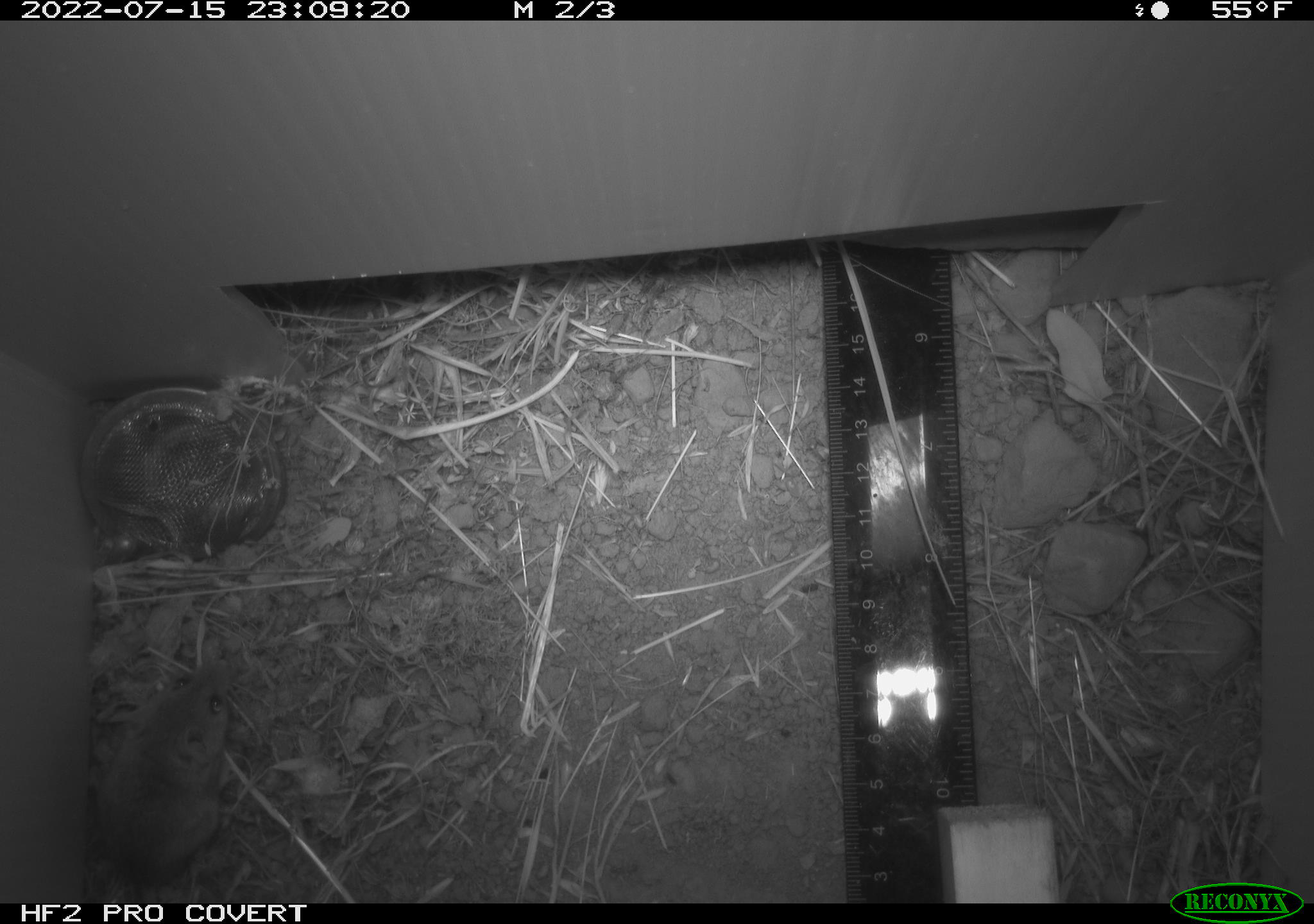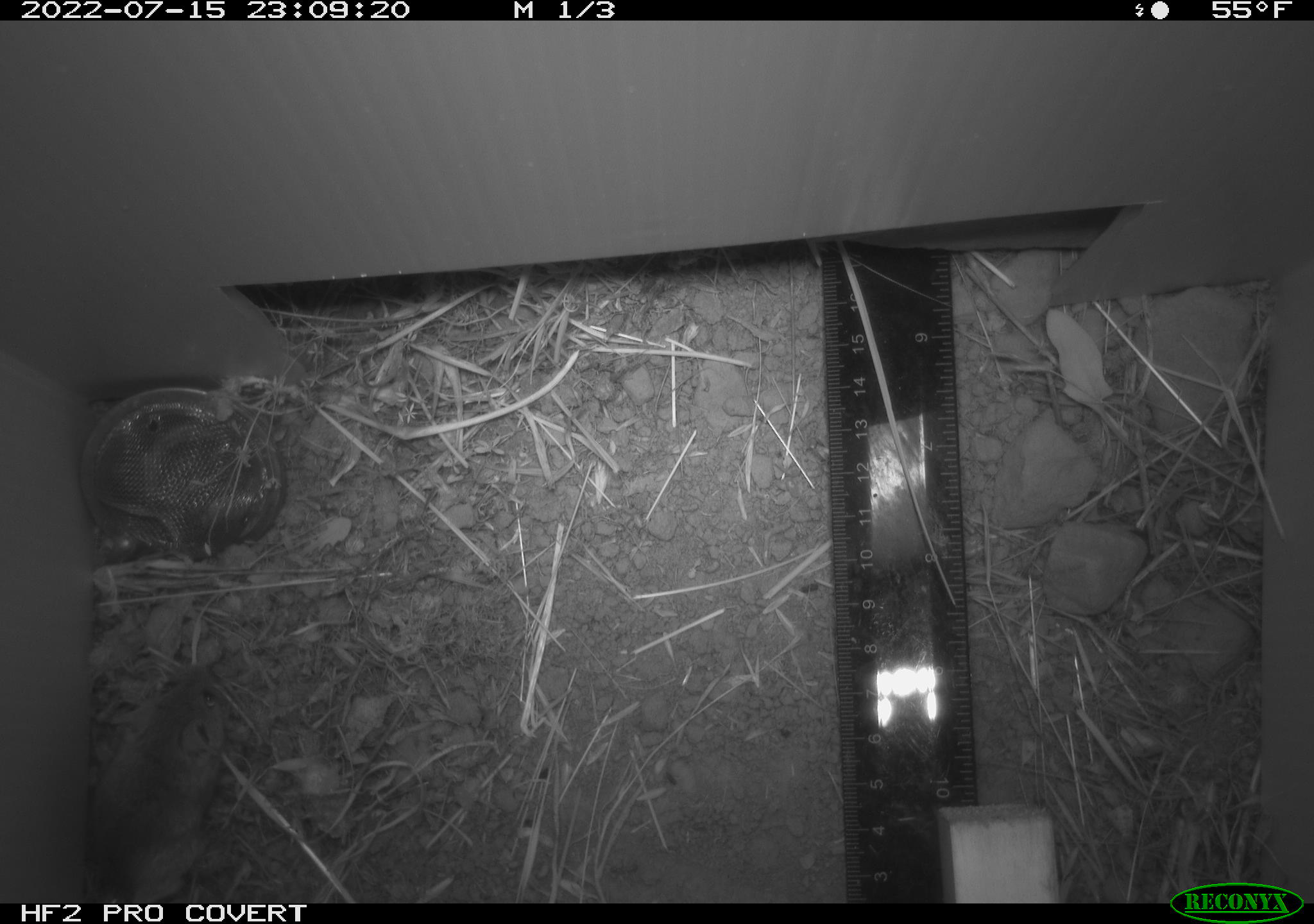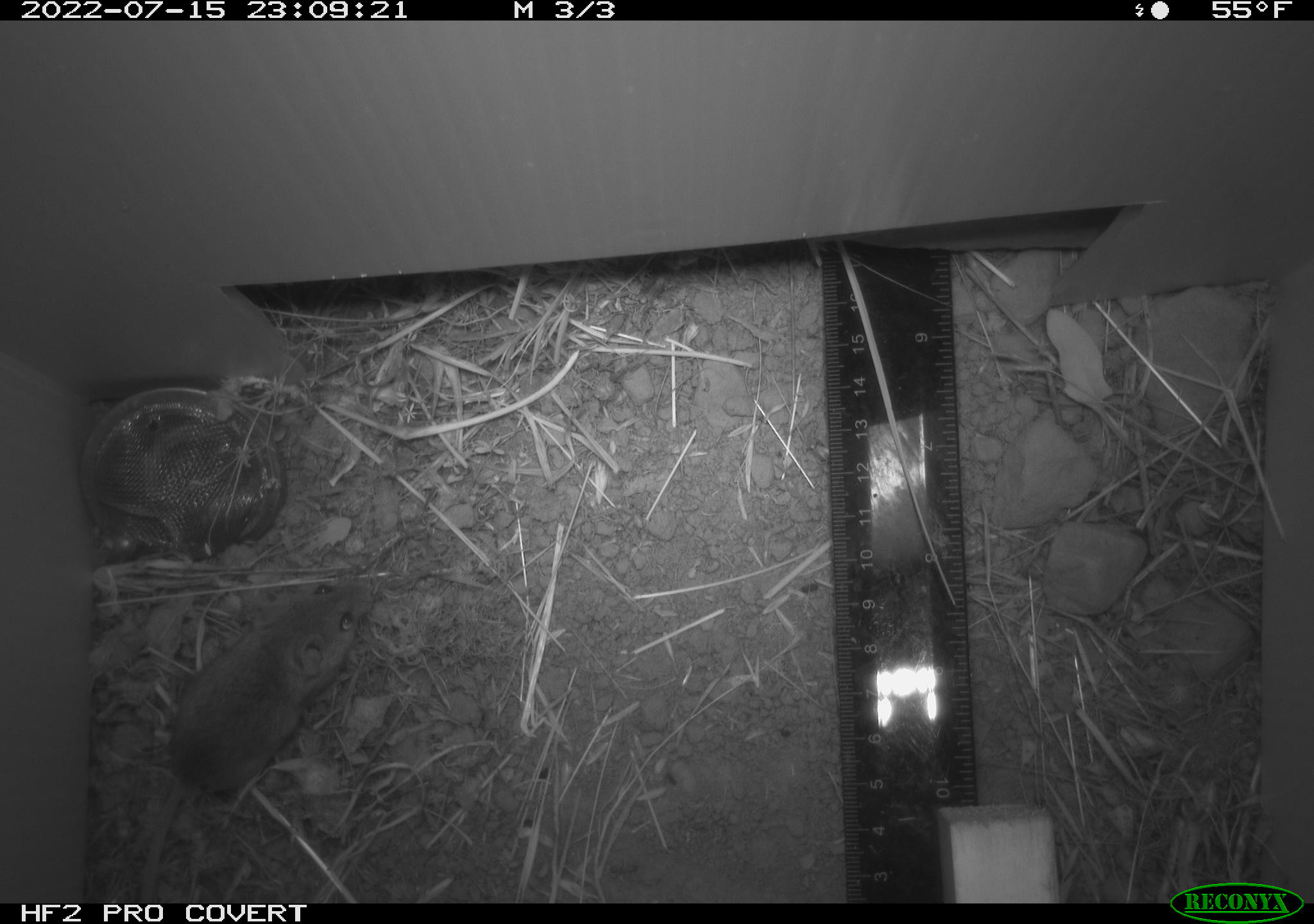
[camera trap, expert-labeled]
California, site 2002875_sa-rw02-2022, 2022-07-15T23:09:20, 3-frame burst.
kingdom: Animalia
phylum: Chordata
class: Mammalia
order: Rodentia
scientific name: Rodentia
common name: mouse species